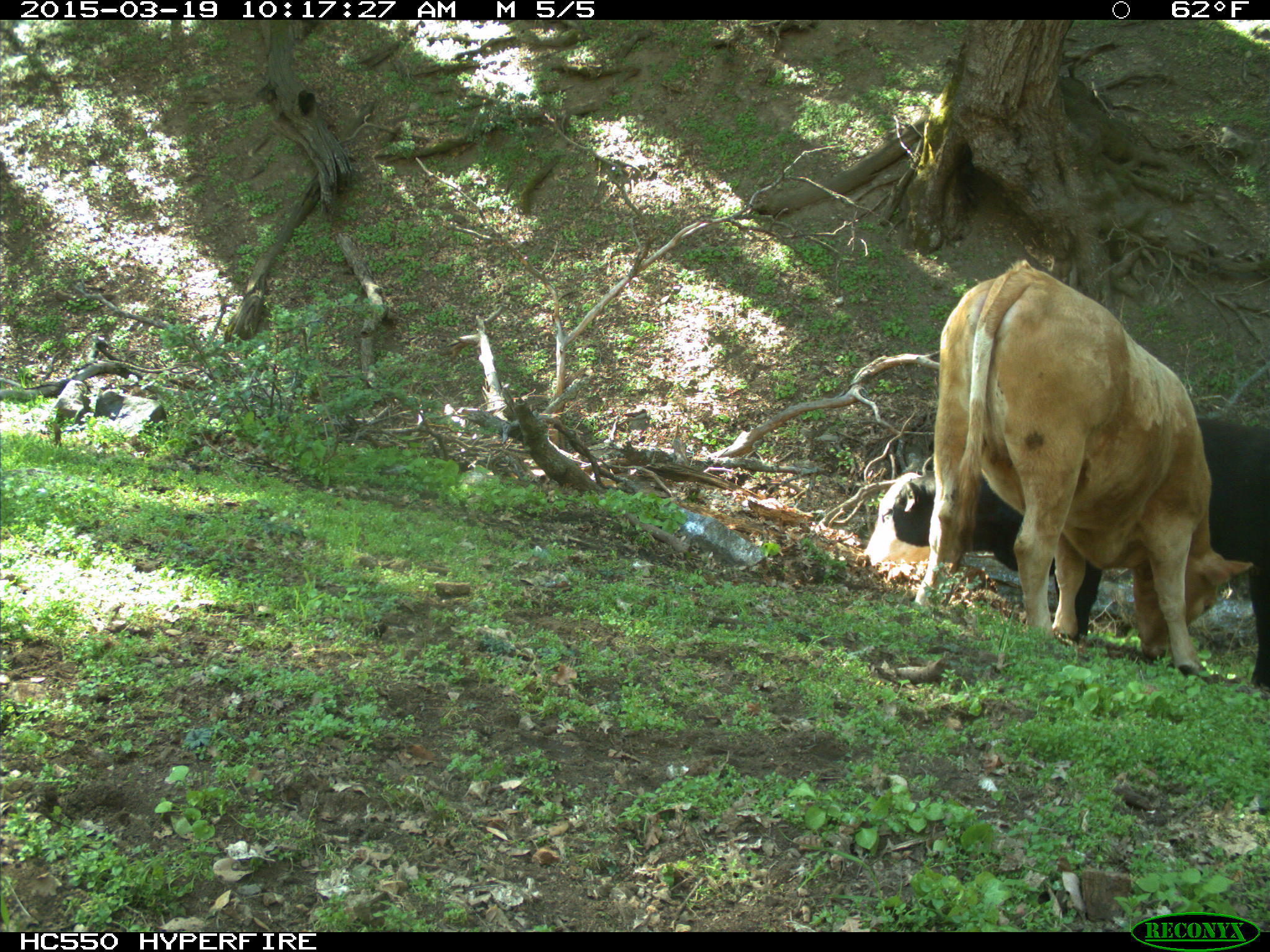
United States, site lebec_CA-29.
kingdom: Animalia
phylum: Chordata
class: Mammalia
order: Artiodactyla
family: Bovidae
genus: Bos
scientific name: Bos taurus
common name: domestic cow